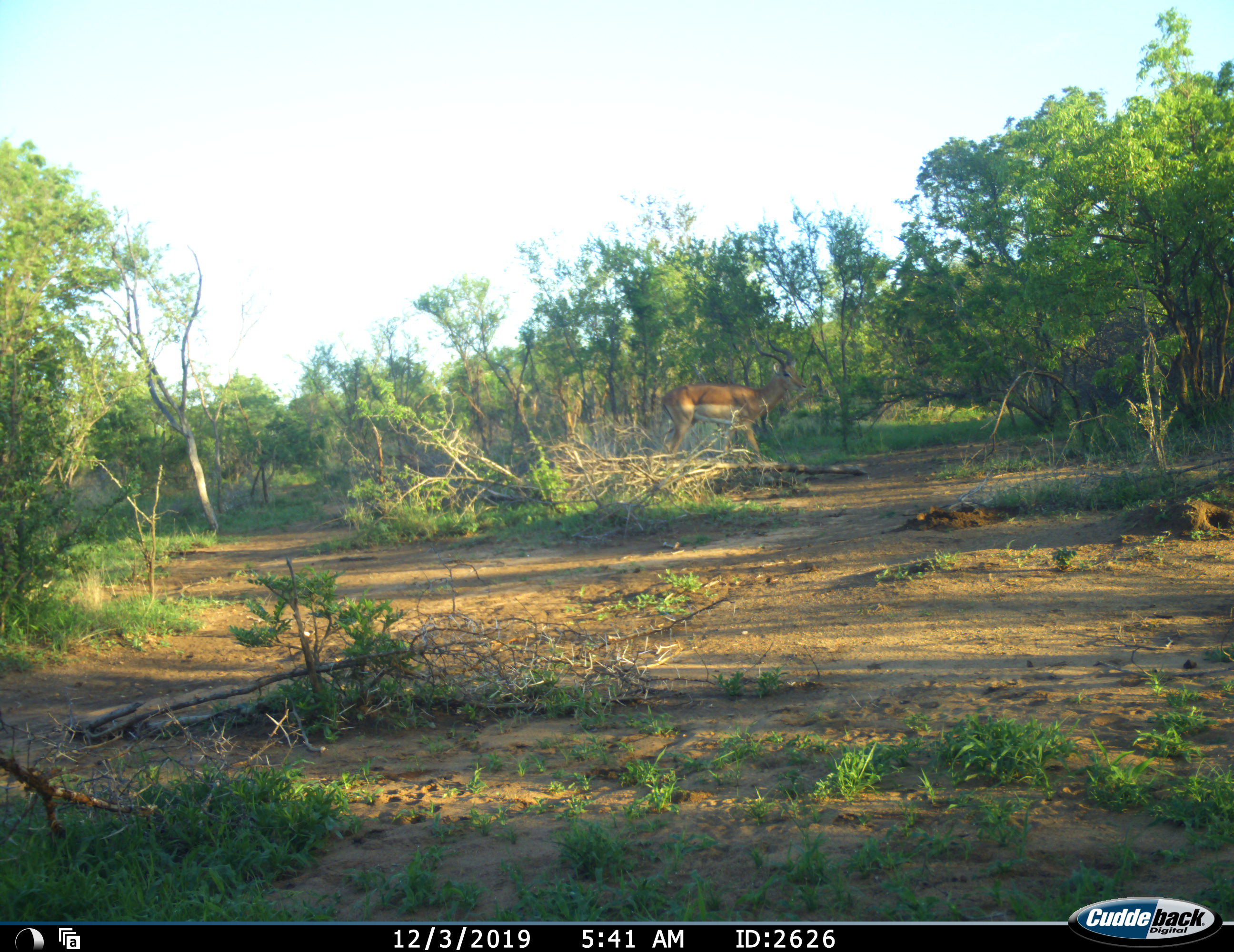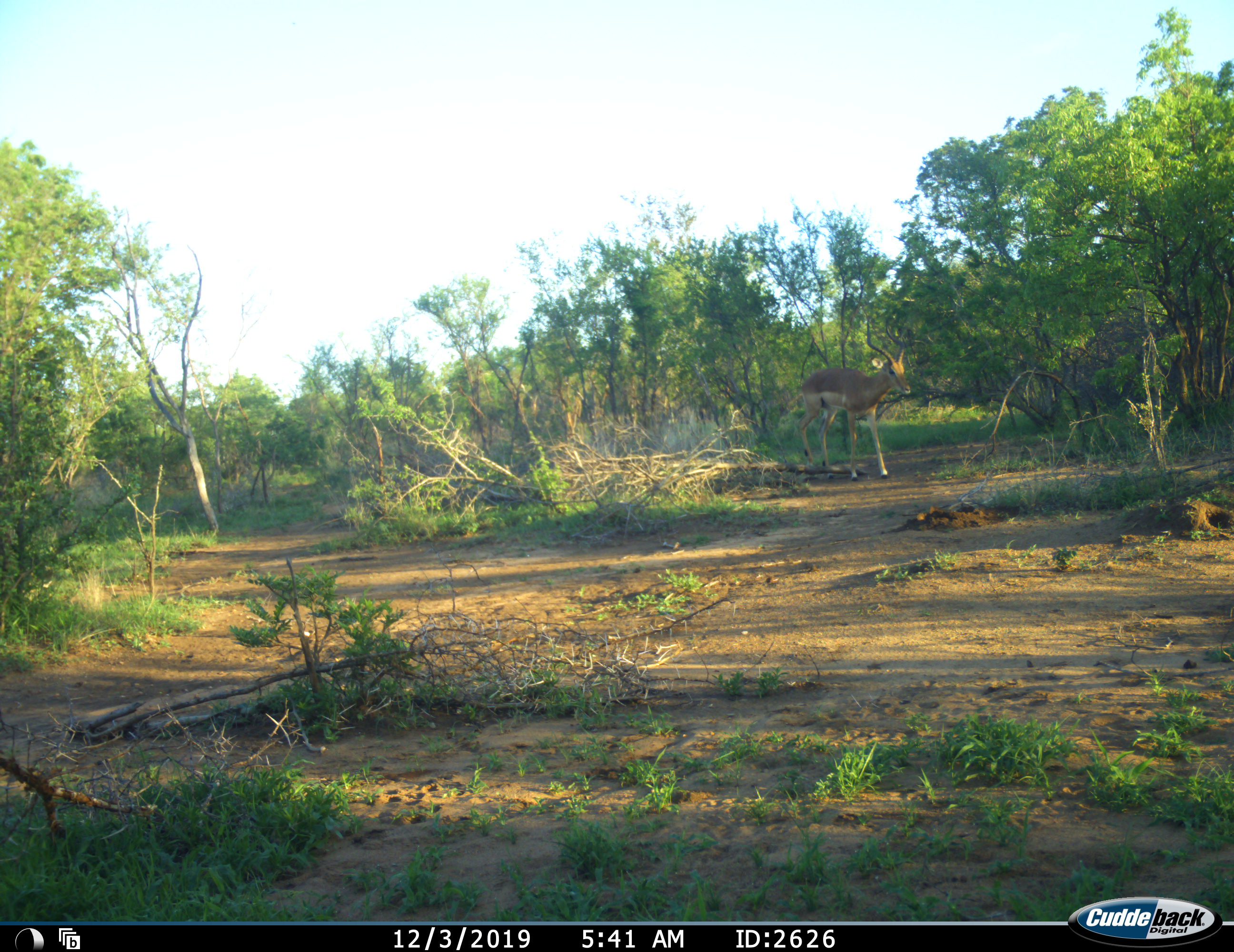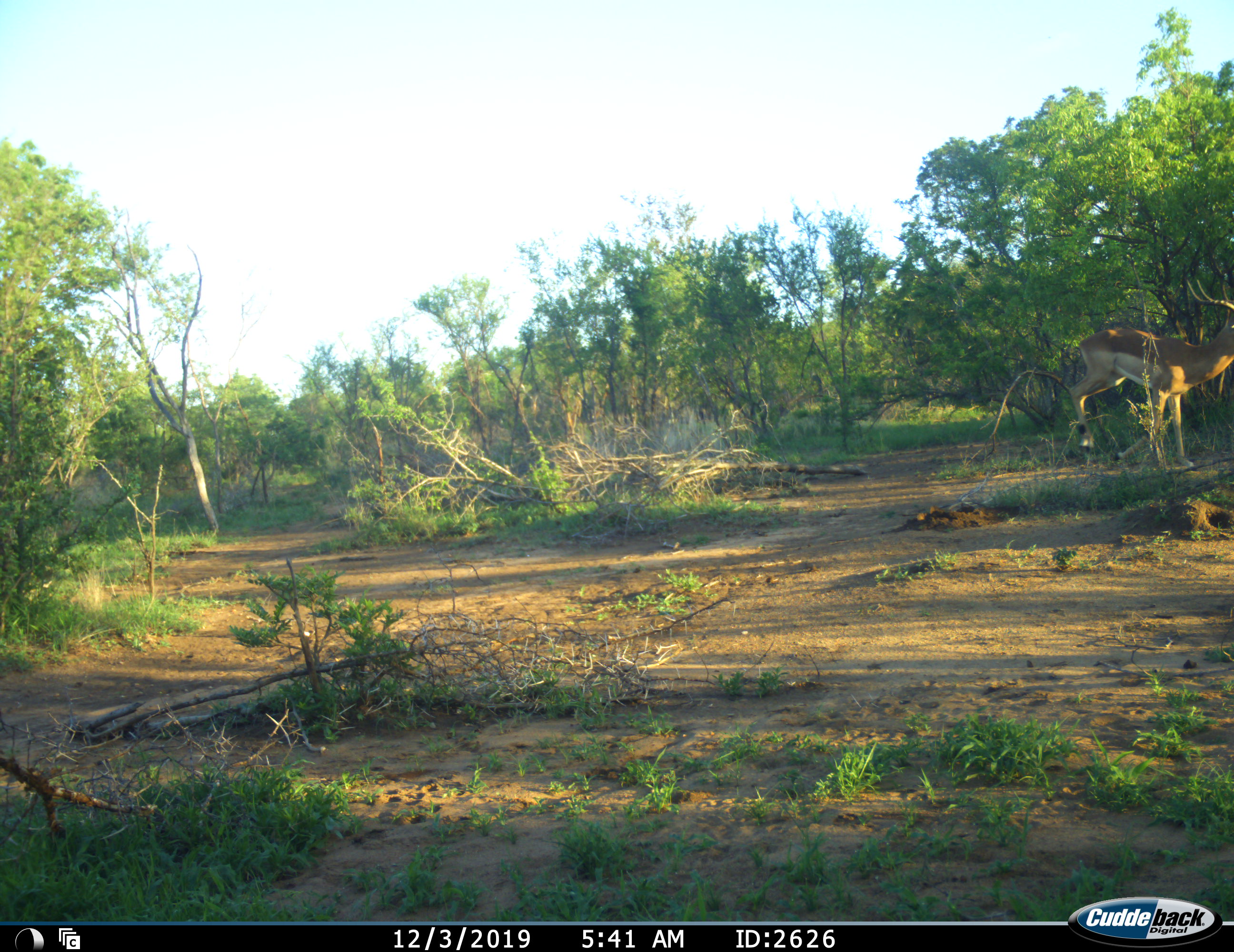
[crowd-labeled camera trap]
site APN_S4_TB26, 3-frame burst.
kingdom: Animalia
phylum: Chordata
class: Mammalia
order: Artiodactyla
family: Bovidae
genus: Aepyceros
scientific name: Aepyceros melampus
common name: impala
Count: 1.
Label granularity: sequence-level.